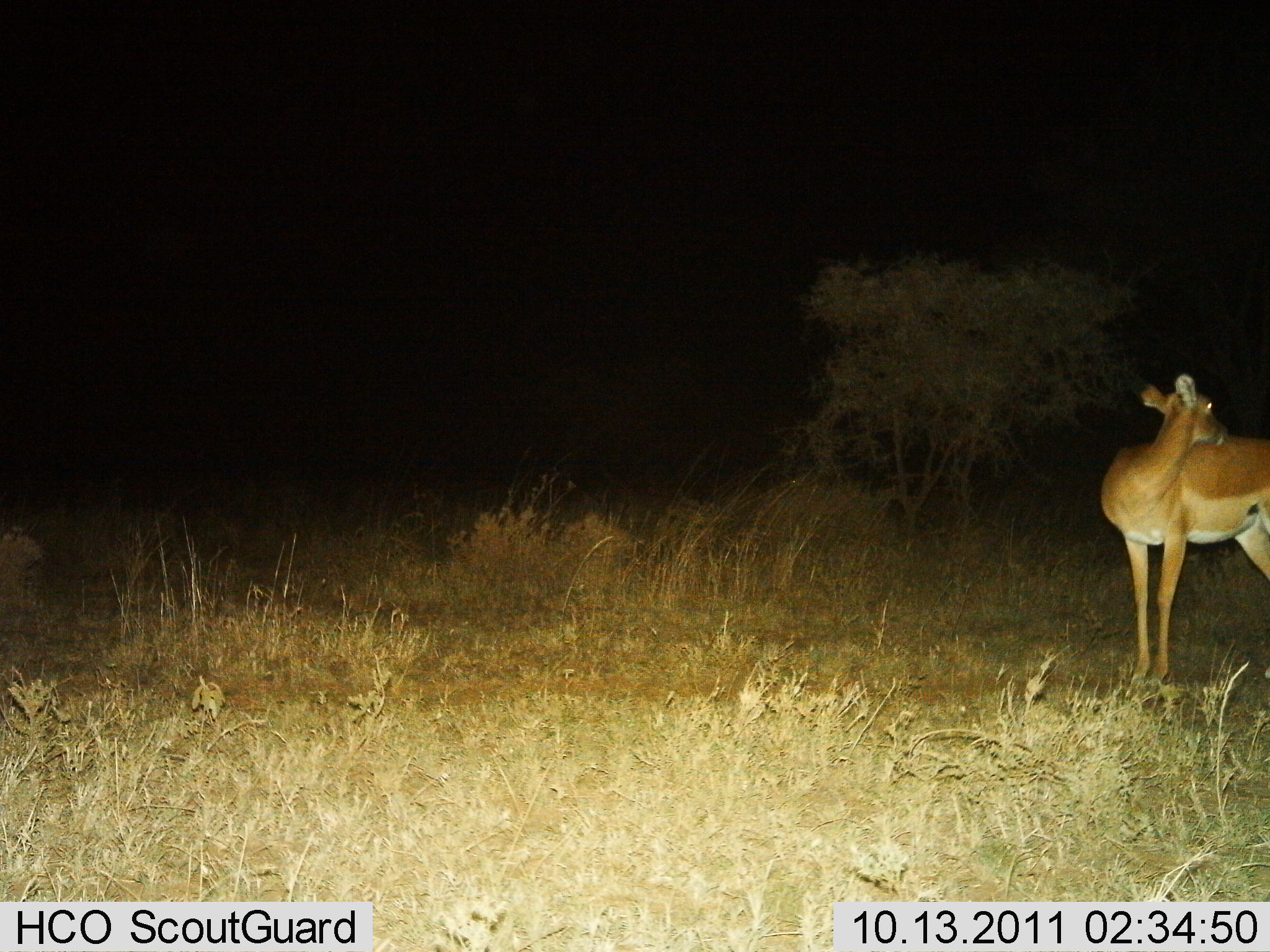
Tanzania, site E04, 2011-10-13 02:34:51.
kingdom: Animalia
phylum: Chordata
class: Mammalia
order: Artiodactyla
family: Bovidae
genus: Nanger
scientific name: Nanger granti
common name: grant's gazelle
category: gazellegrants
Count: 1.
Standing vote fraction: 100%.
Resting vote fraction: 0%.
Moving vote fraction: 0%.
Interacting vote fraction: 0%.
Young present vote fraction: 0%.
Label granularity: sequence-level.